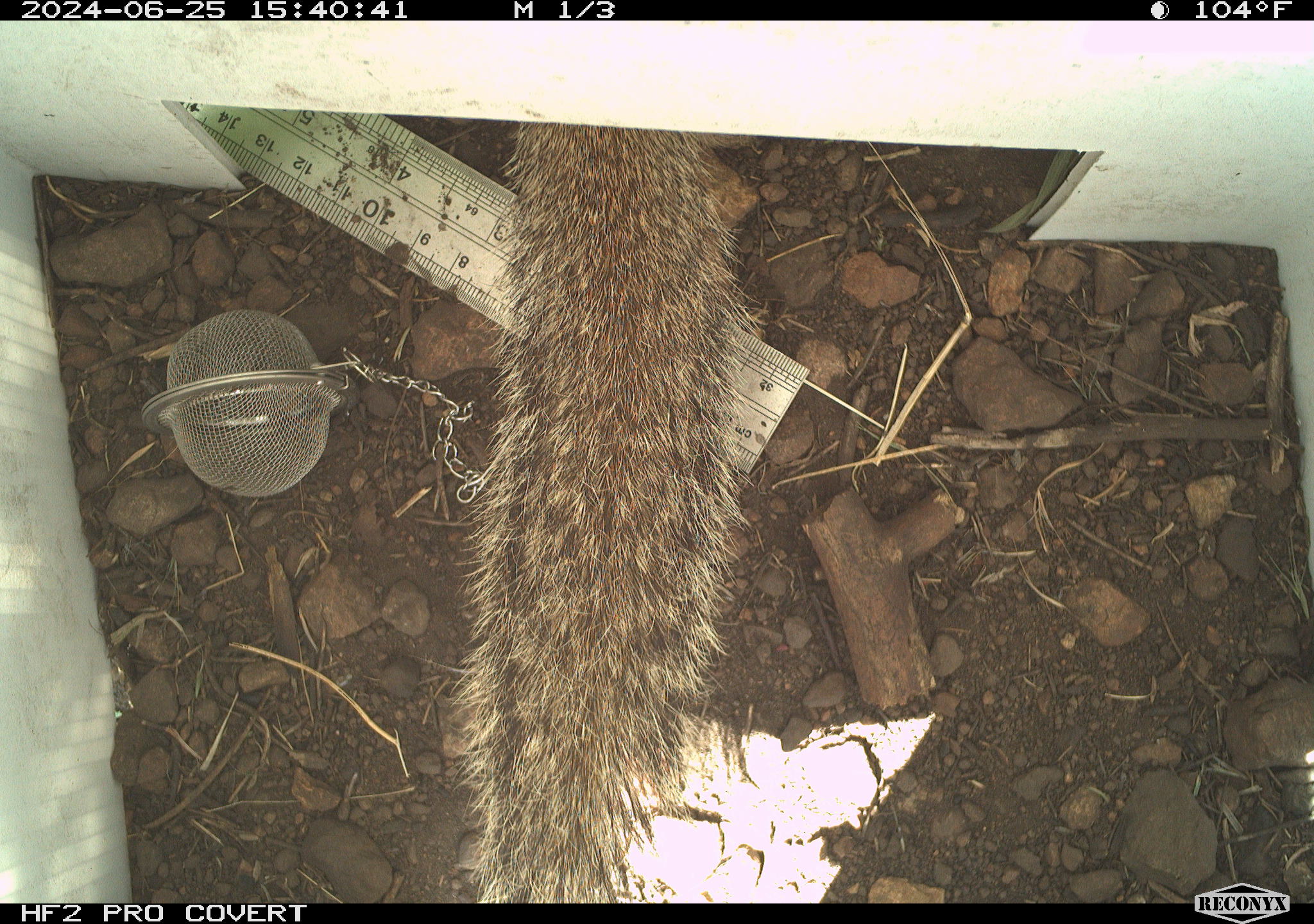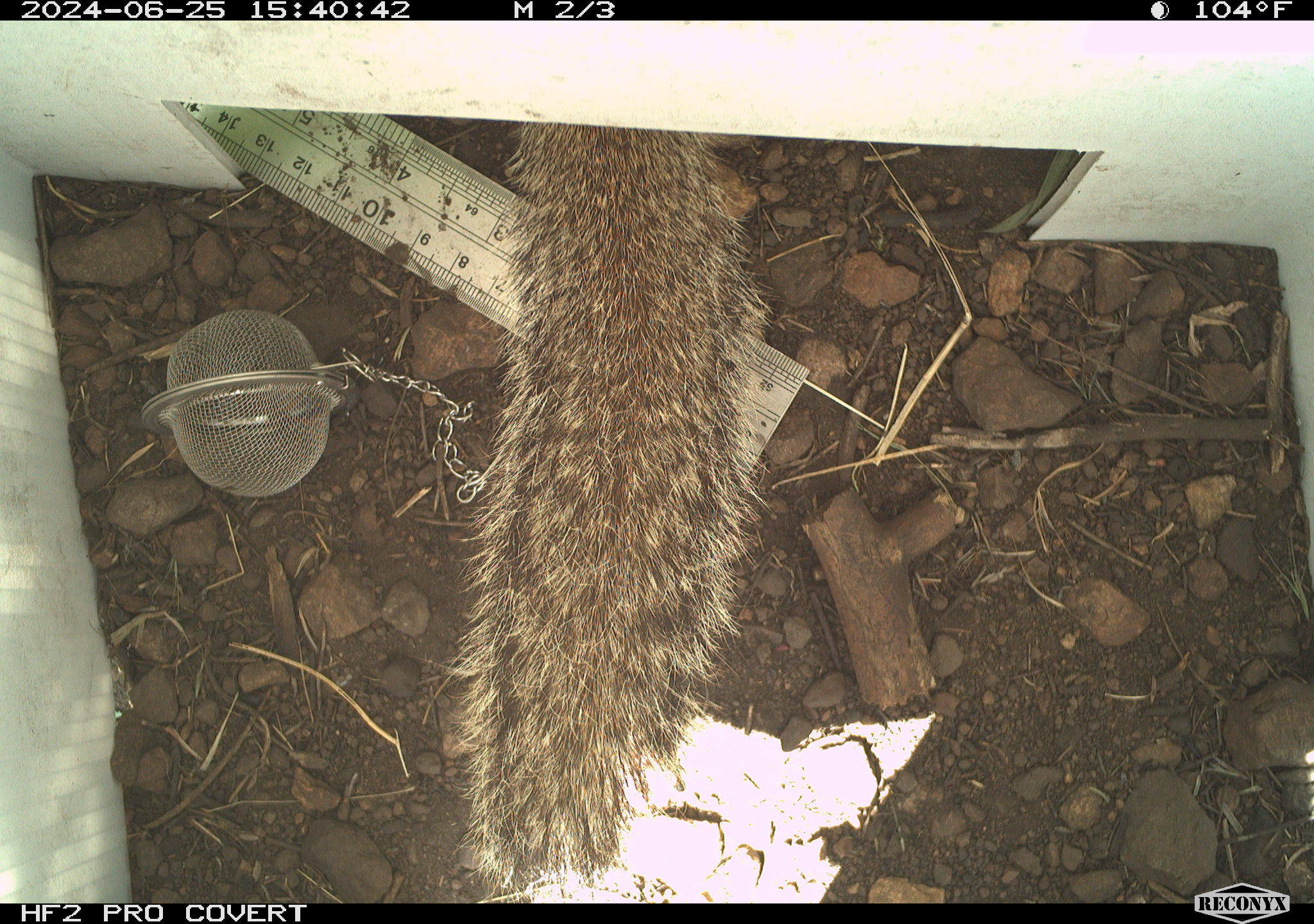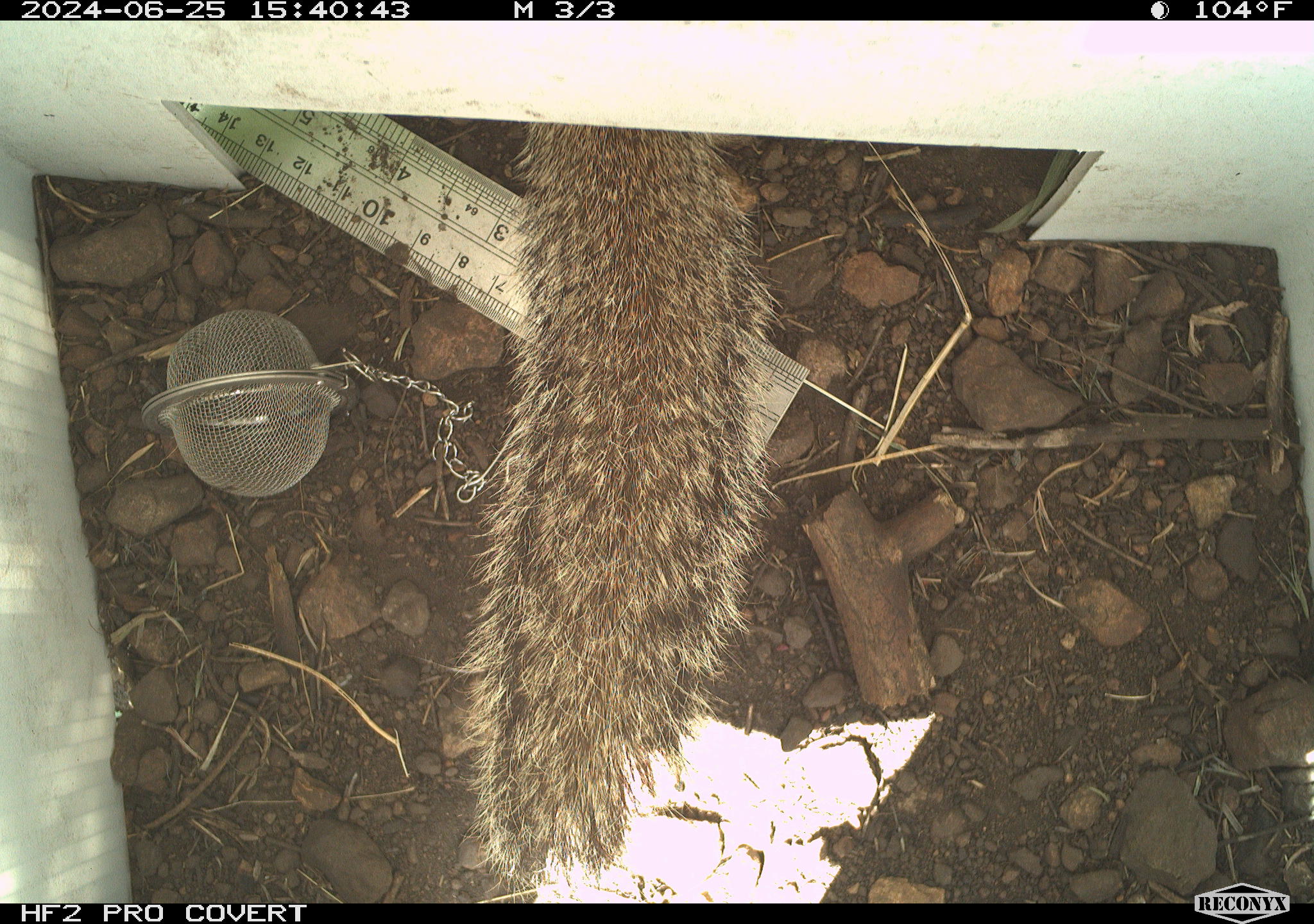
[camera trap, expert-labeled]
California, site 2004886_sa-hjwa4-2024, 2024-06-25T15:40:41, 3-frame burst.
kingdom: Animalia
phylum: Chordata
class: Mammalia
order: Rodentia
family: Sciuridae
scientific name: Sciuridae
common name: squirrels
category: sciuridae family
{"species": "sciuridae family (squirrels) (Sciuridae)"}